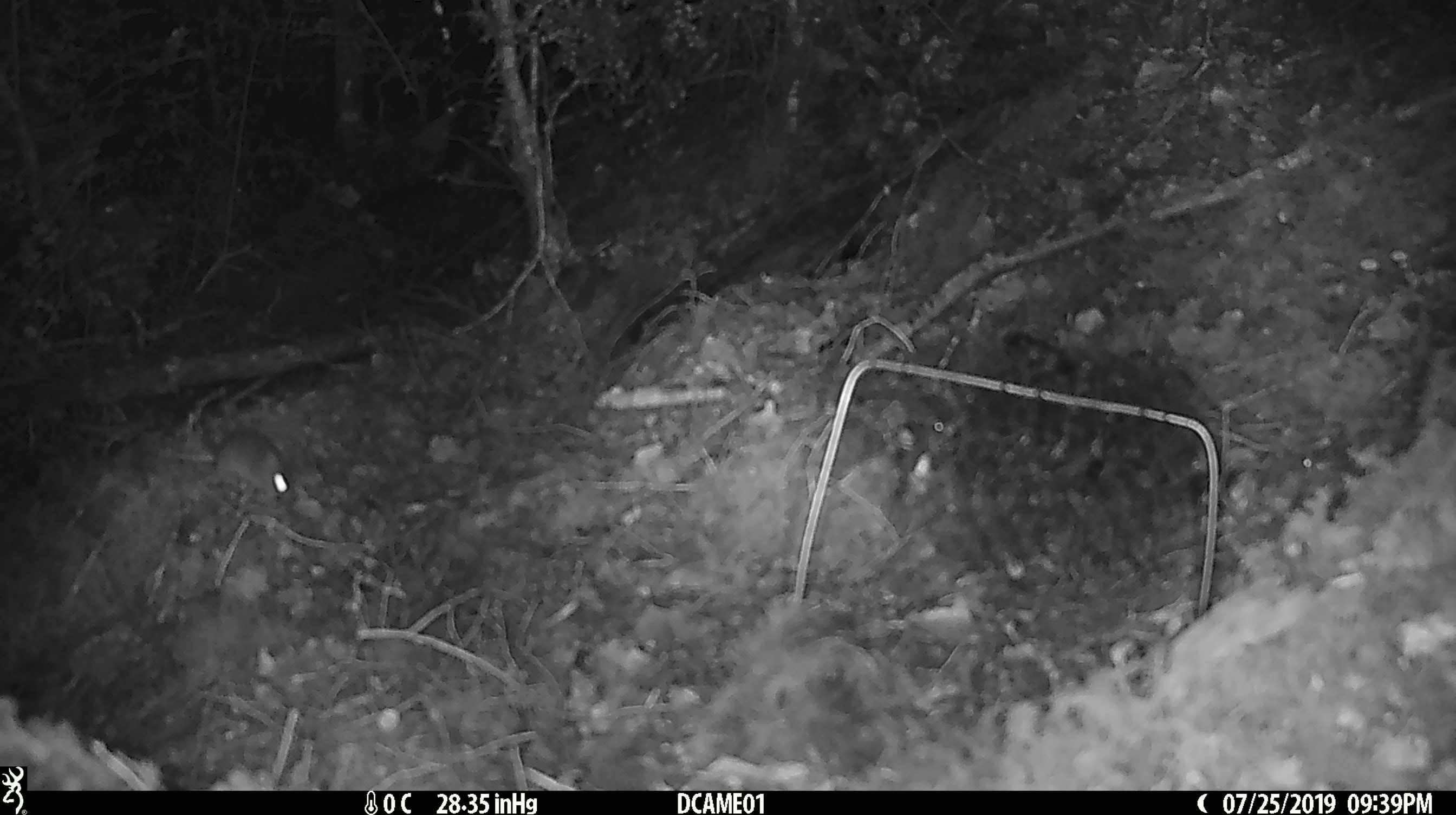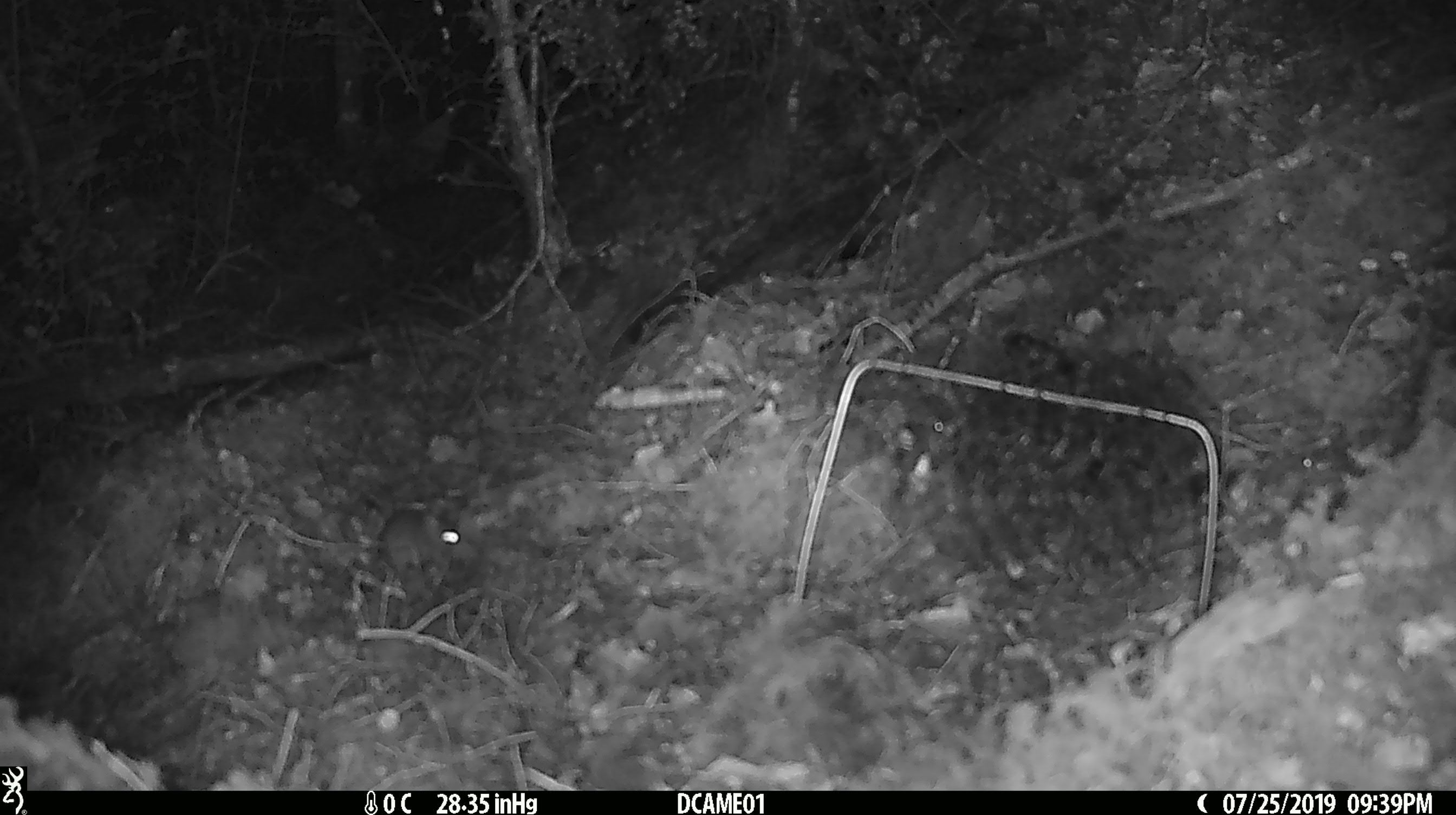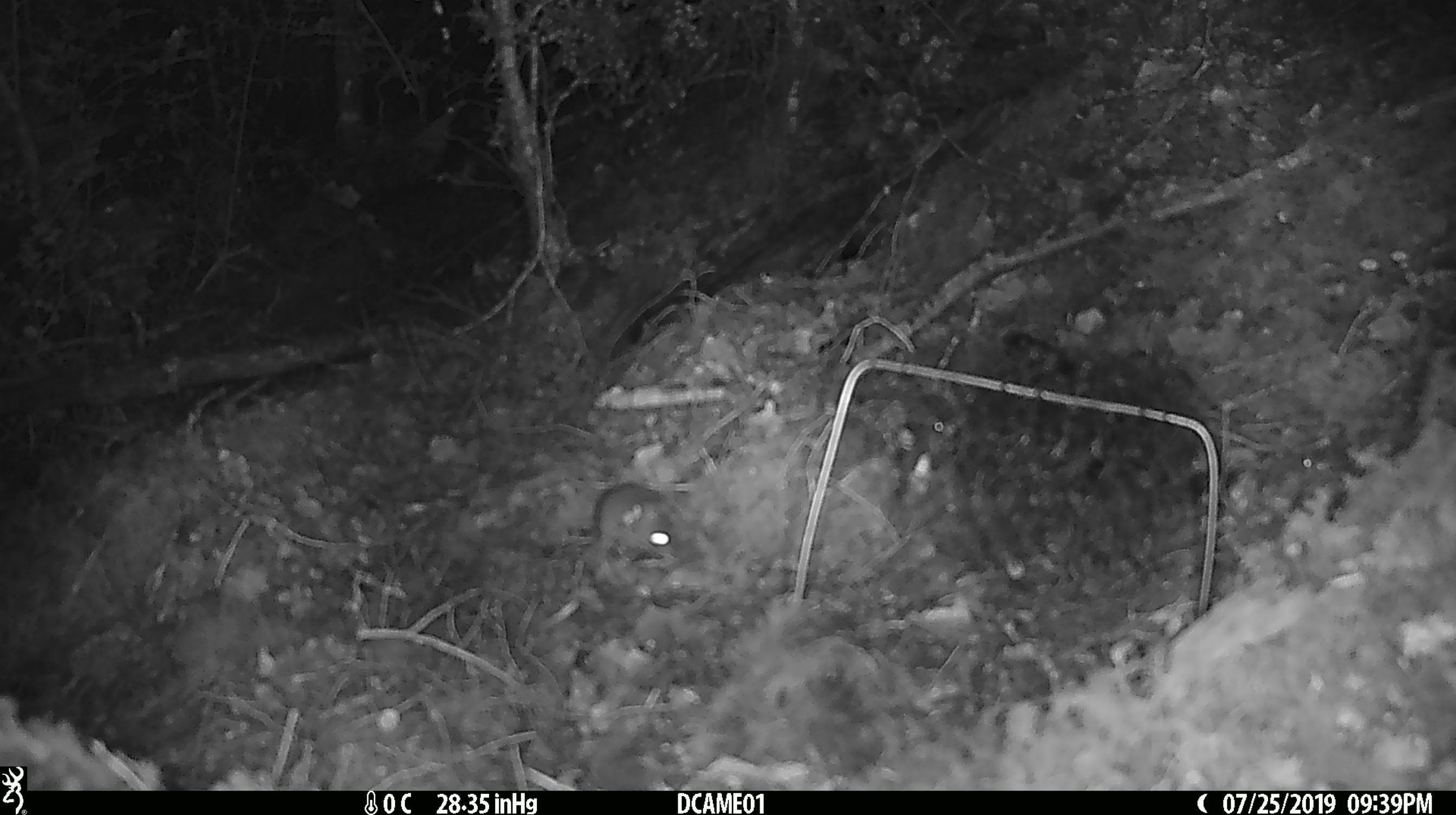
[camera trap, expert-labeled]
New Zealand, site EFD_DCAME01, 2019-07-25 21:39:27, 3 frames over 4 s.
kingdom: Animalia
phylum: Chordata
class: Mammalia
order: Rodentia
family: Muridae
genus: Mus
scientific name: Mus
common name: mouse